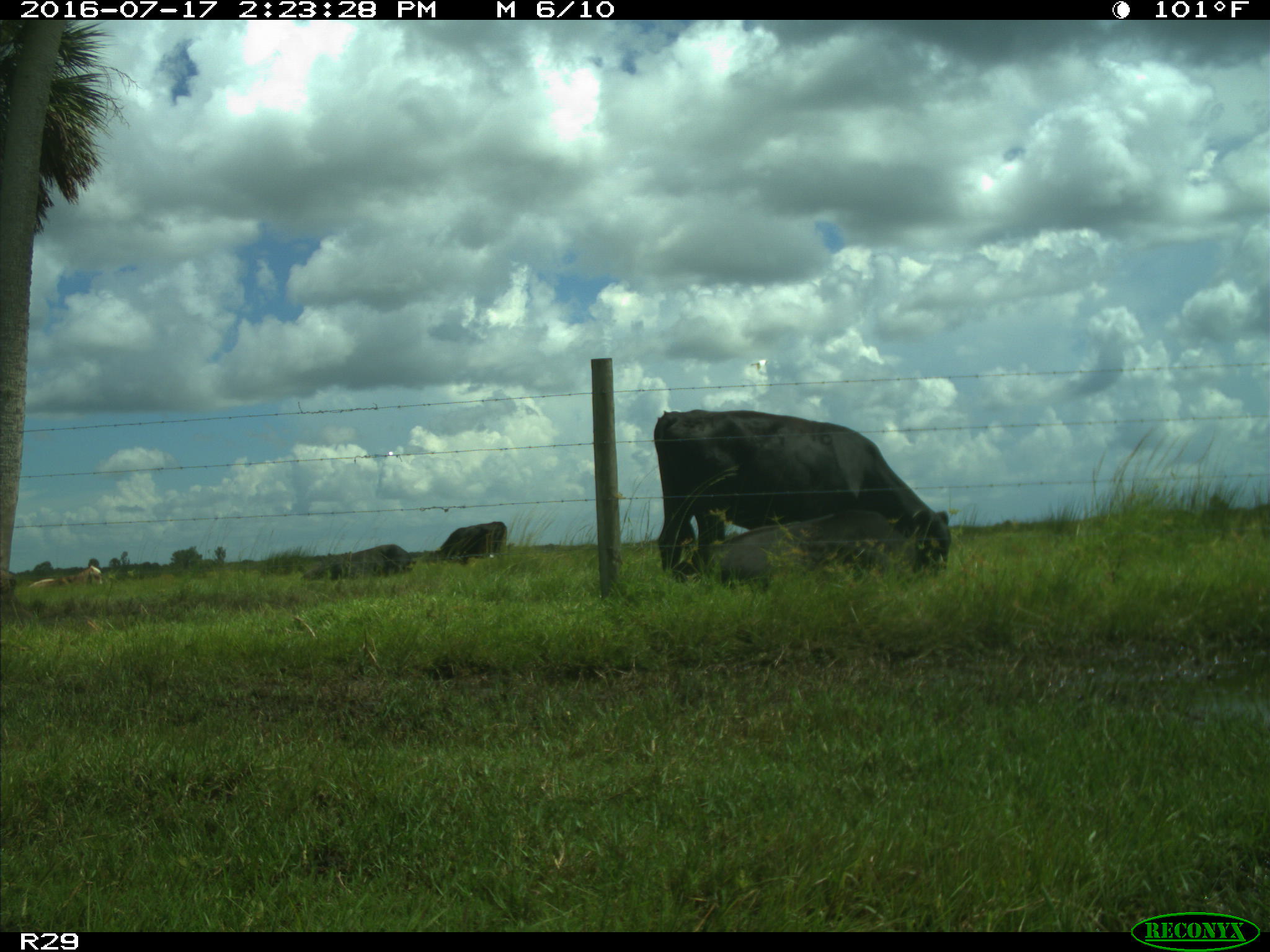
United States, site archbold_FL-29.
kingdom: Animalia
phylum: Chordata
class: Mammalia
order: Artiodactyla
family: Bovidae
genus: Bos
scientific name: Bos taurus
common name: domestic cow